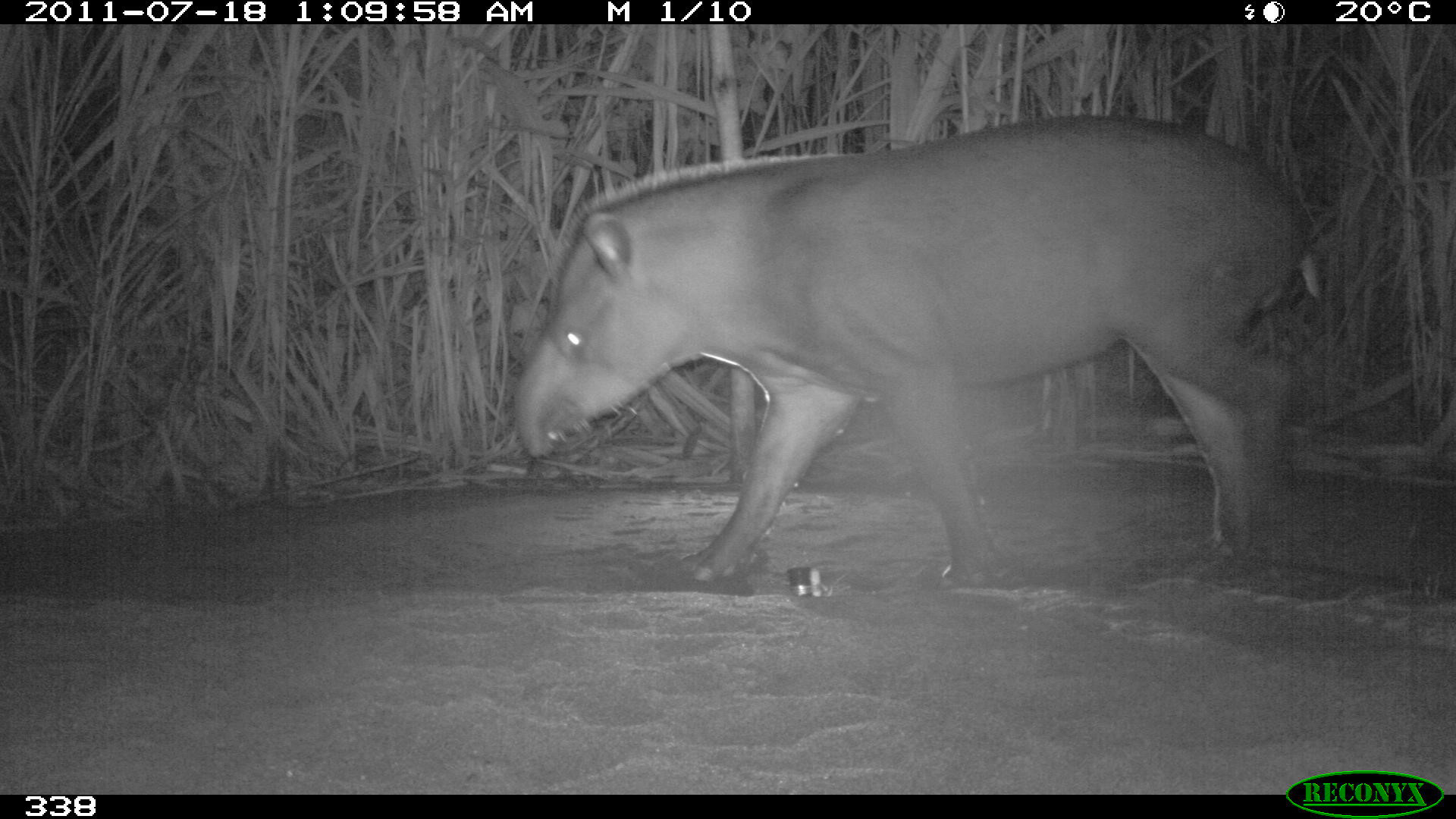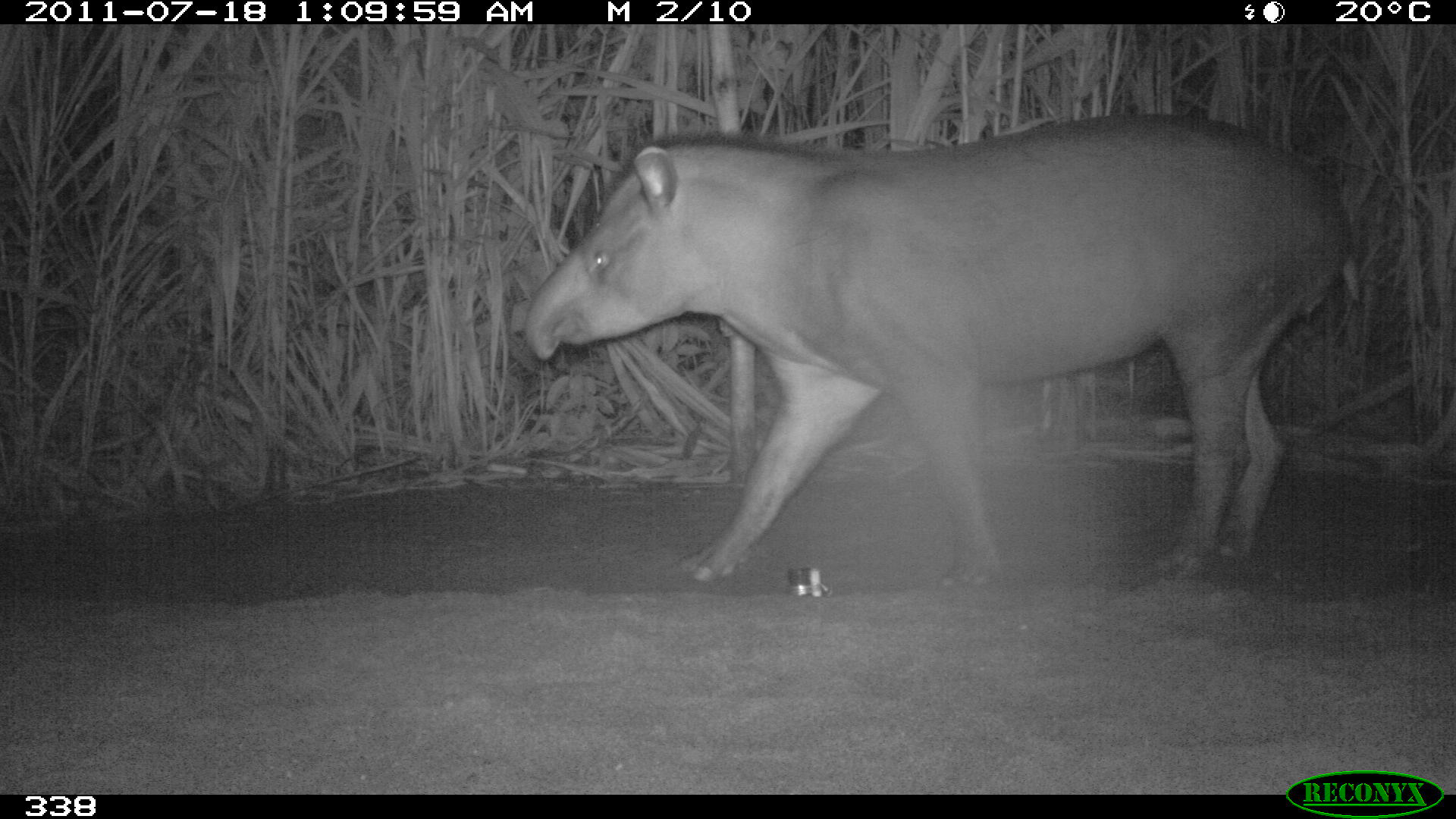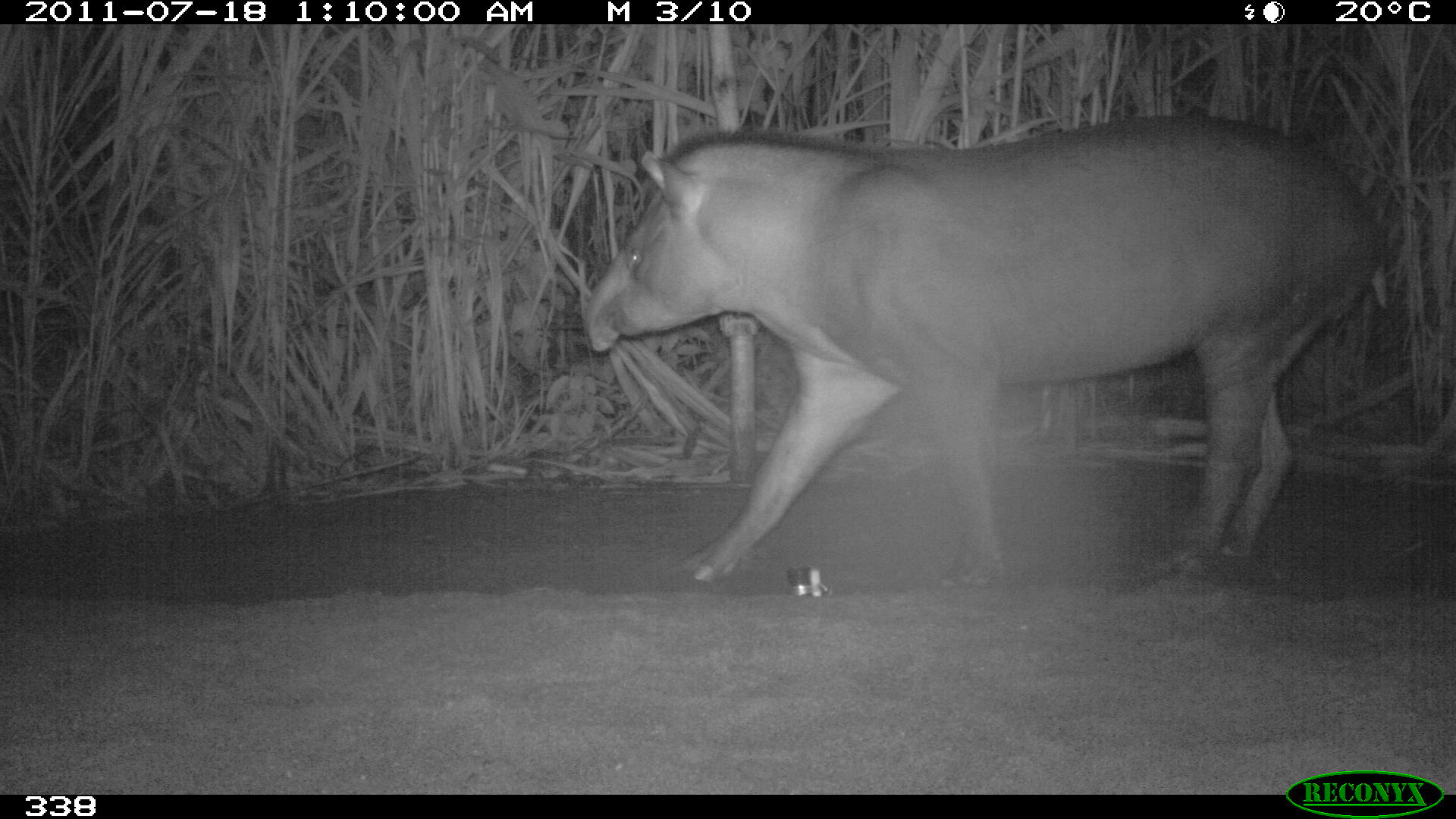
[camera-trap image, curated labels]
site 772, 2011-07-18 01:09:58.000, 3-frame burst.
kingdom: Animalia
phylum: Chordata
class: Mammalia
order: Perissodactyla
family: Tapiridae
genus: Tapirus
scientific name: Tapirus terrestris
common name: south american tapir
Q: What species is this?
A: Tapirus terrestris (south american tapir).